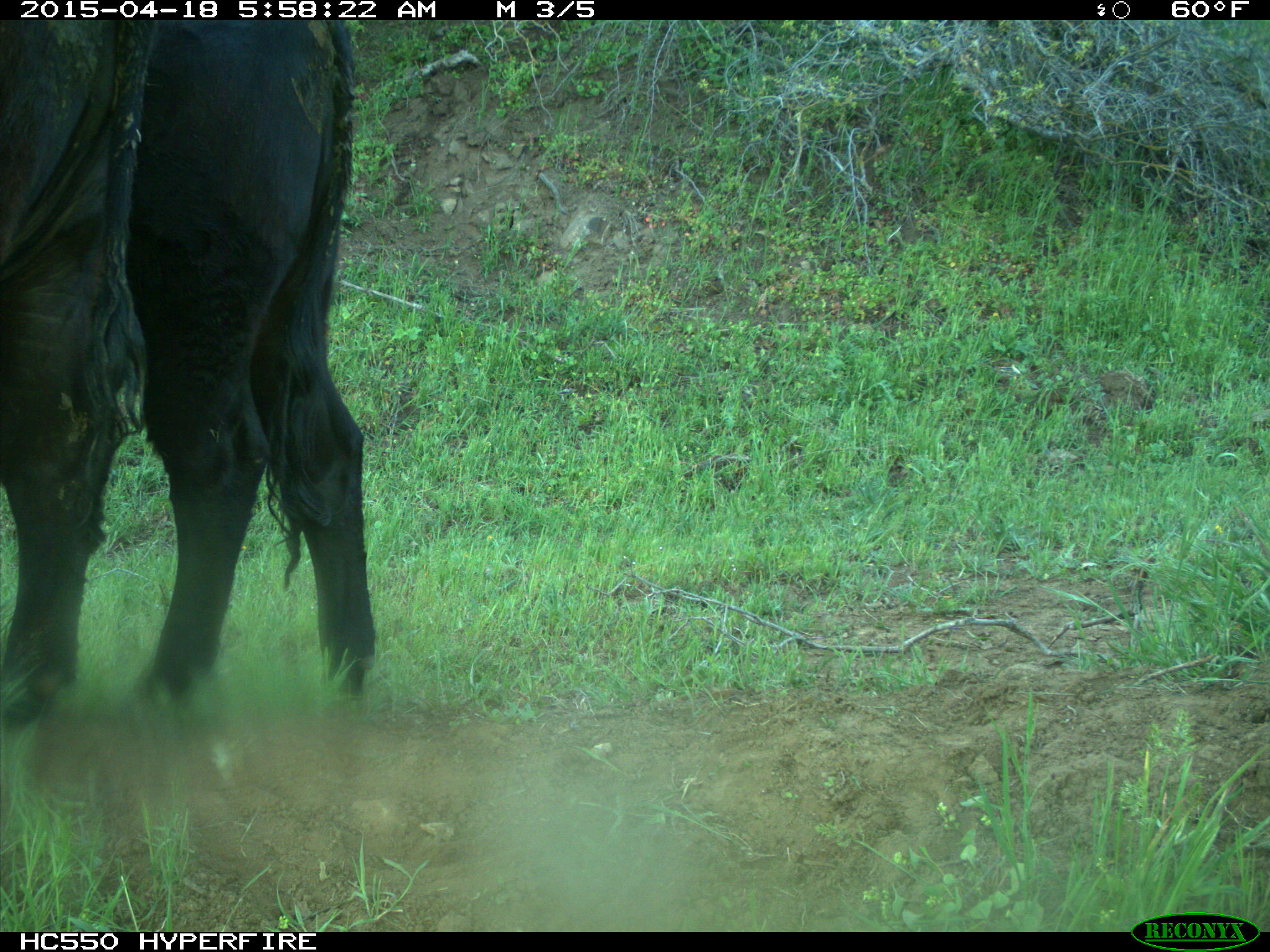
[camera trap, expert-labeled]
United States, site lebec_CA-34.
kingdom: Animalia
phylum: Chordata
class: Mammalia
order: Artiodactyla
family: Bovidae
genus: Bos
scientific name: Bos taurus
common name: domestic cow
Bos taurus (domestic cow).